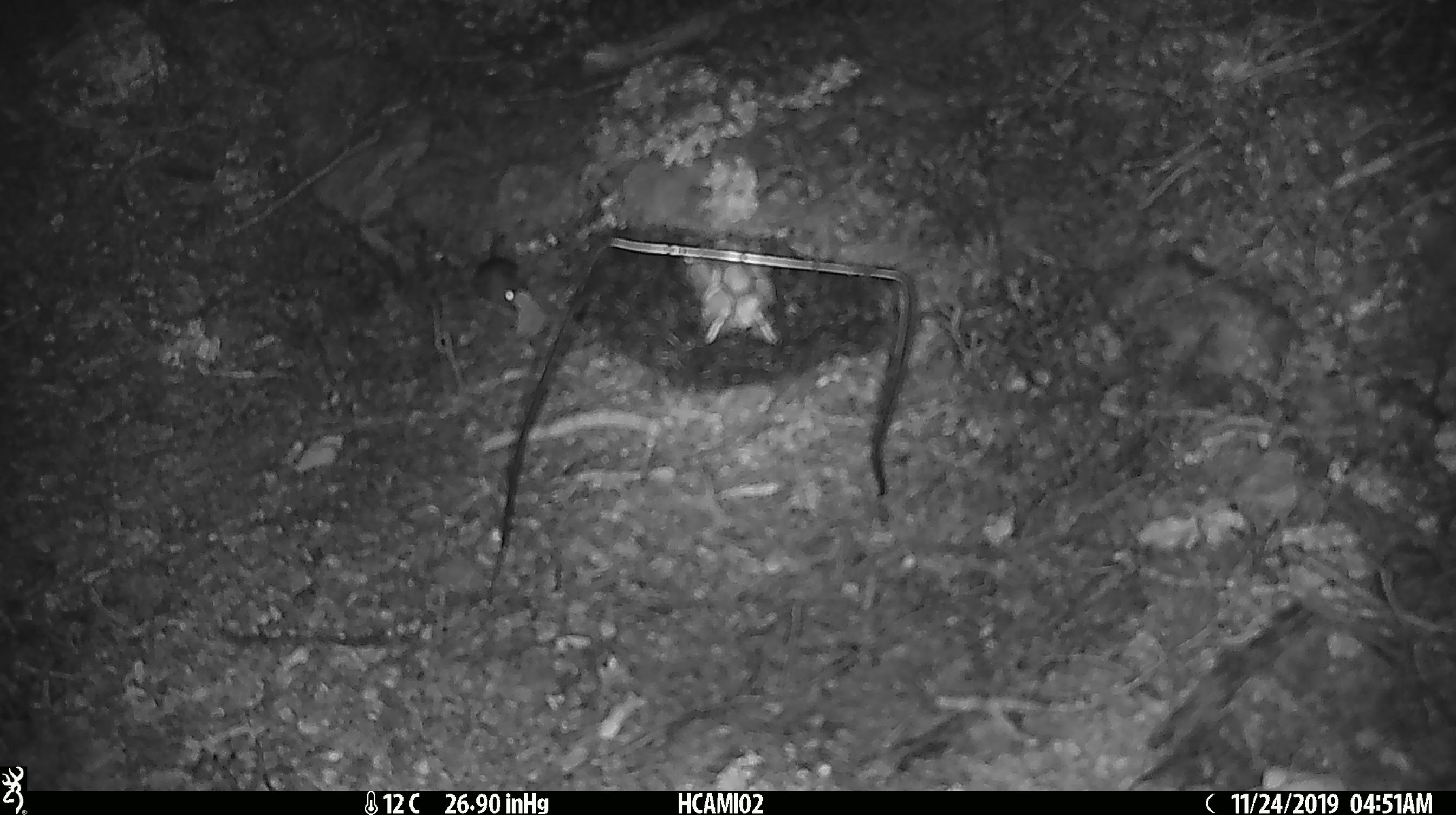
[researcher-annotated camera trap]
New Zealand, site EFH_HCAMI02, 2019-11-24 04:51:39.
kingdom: Animalia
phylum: Chordata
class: Mammalia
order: Rodentia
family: Muridae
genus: Mus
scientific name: Mus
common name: mouse